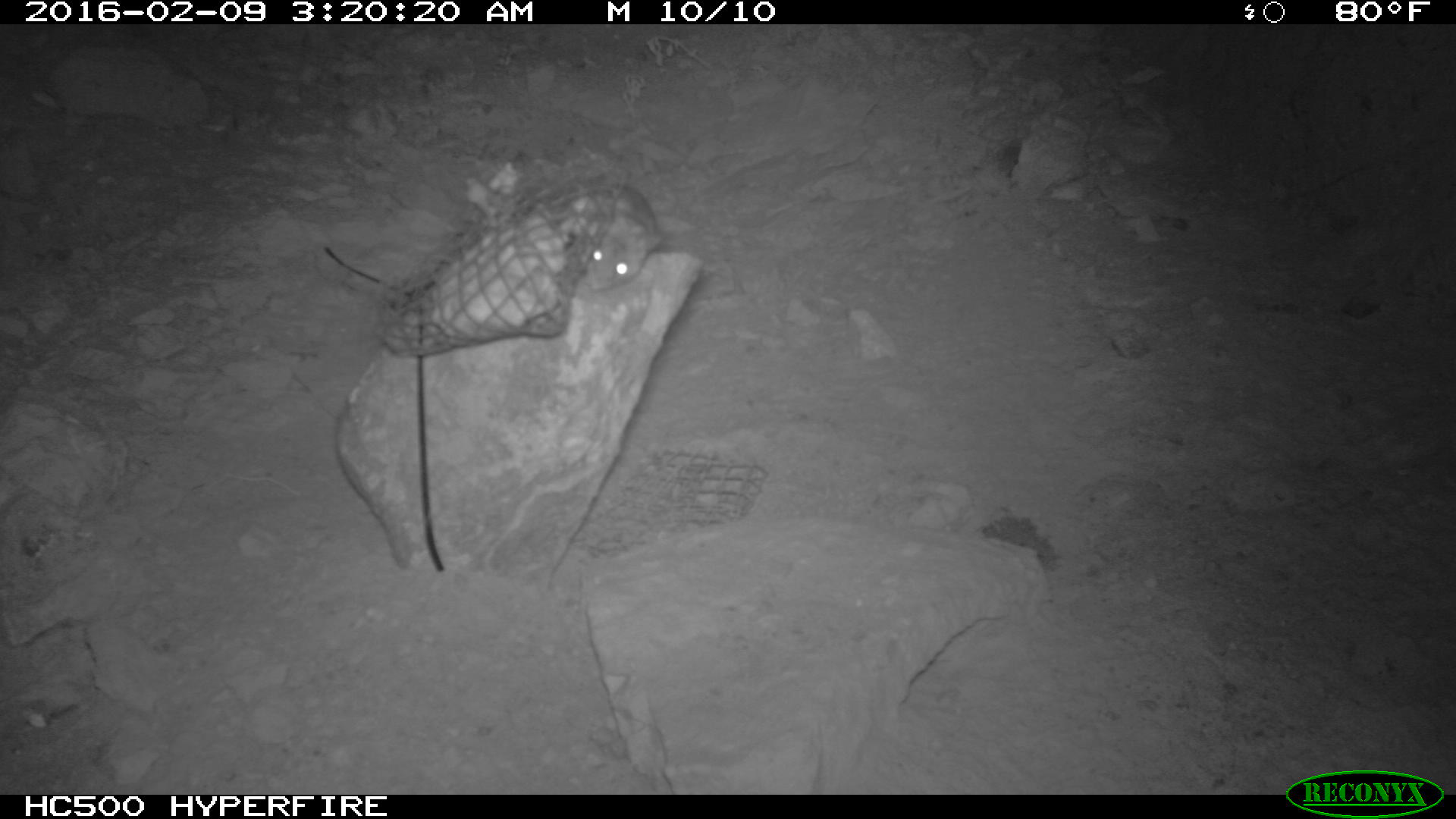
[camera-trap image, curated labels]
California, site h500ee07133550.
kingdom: Animalia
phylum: Chordata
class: Mammalia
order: Rodentia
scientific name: Rodentia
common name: rodent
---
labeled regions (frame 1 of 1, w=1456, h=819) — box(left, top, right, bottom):
rodent: box(560, 184, 664, 290)